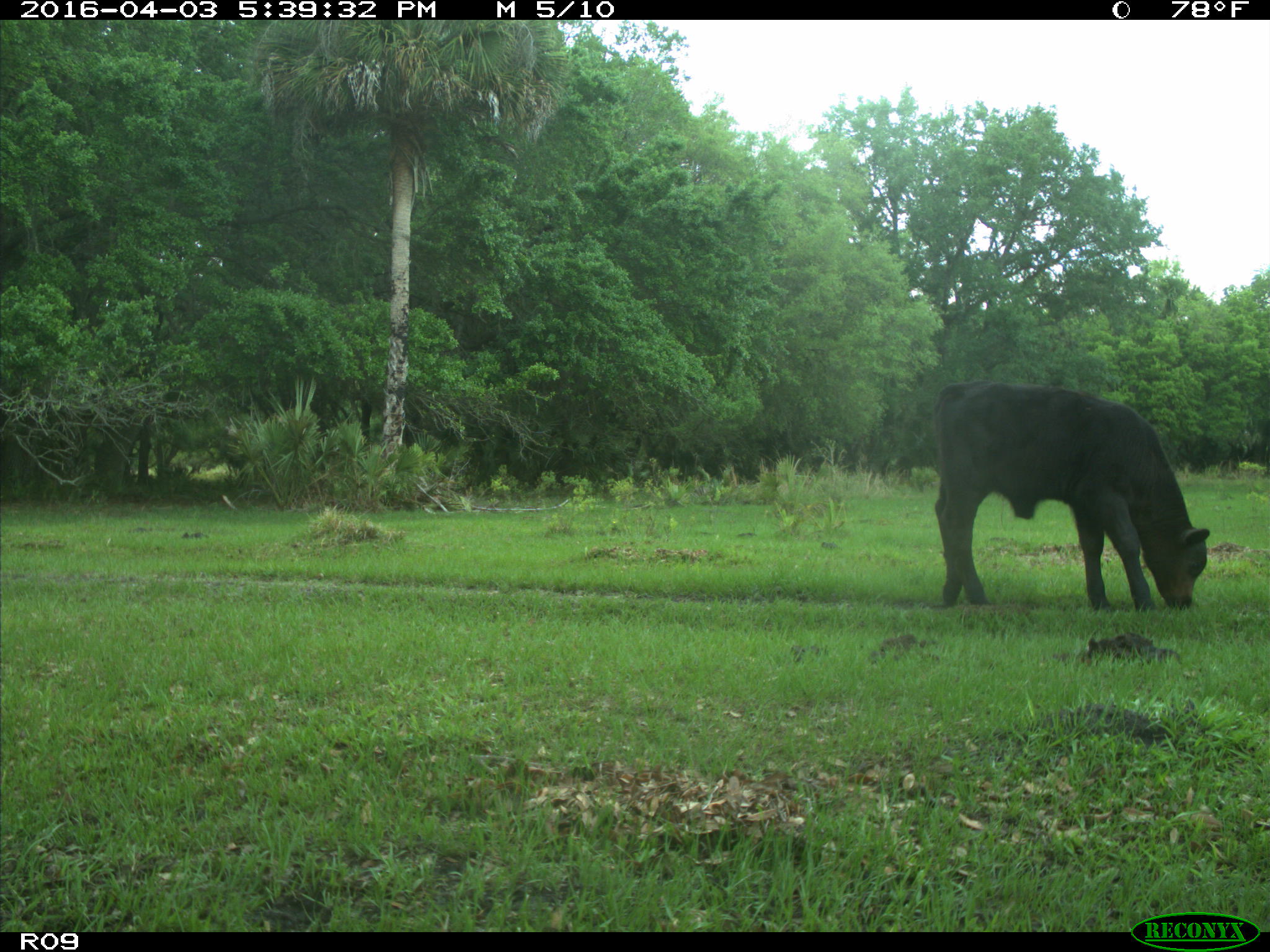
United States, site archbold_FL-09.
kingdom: Animalia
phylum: Chordata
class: Mammalia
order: Artiodactyla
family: Bovidae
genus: Bos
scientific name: Bos taurus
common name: domestic cow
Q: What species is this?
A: Bos taurus (domestic cow).